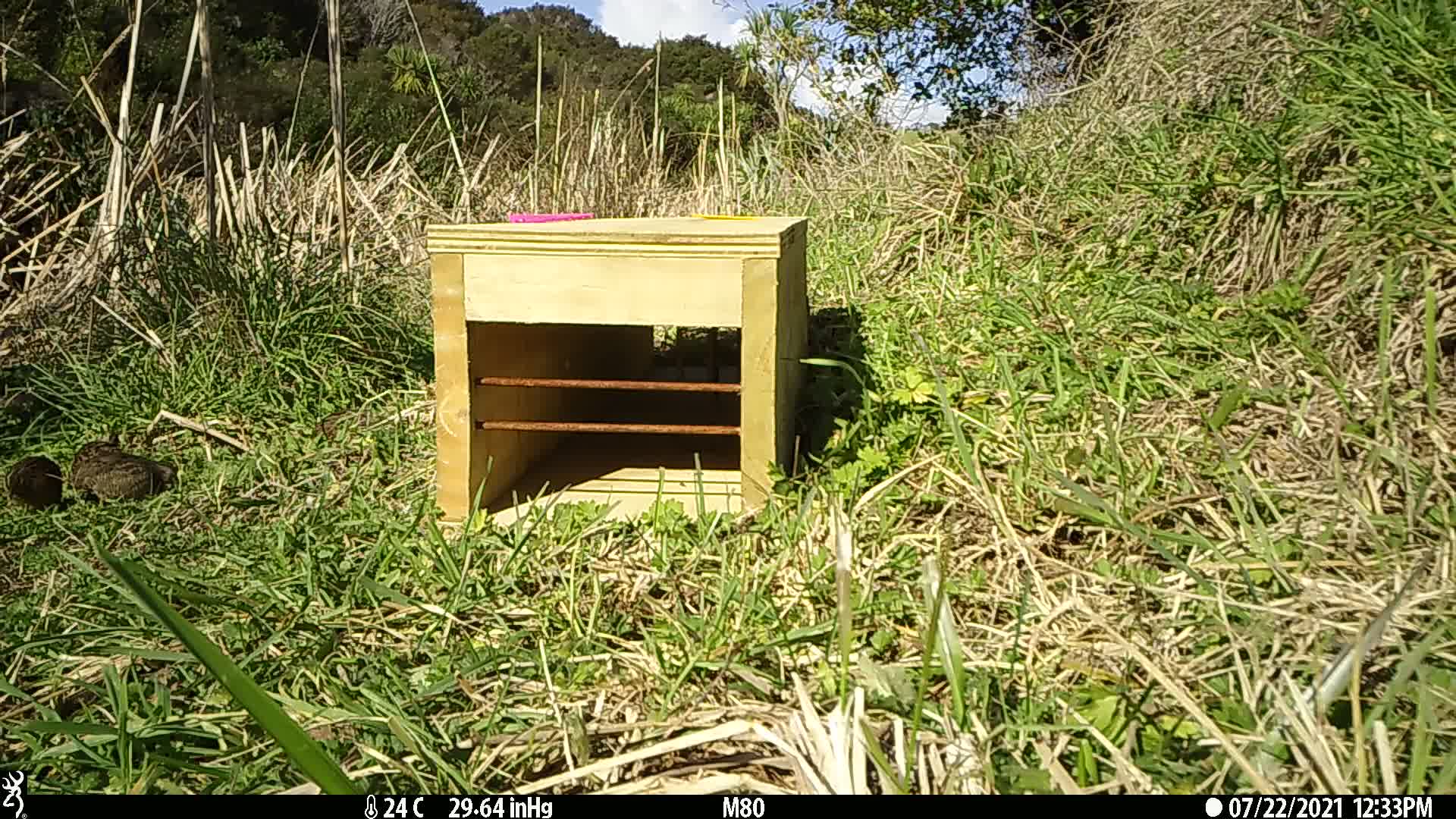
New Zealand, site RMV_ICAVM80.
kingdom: Animalia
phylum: Chordata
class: Aves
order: Galliformes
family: Phasianidae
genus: Synoicus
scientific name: Synoicus ypsilophorus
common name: brown quail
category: quail brown